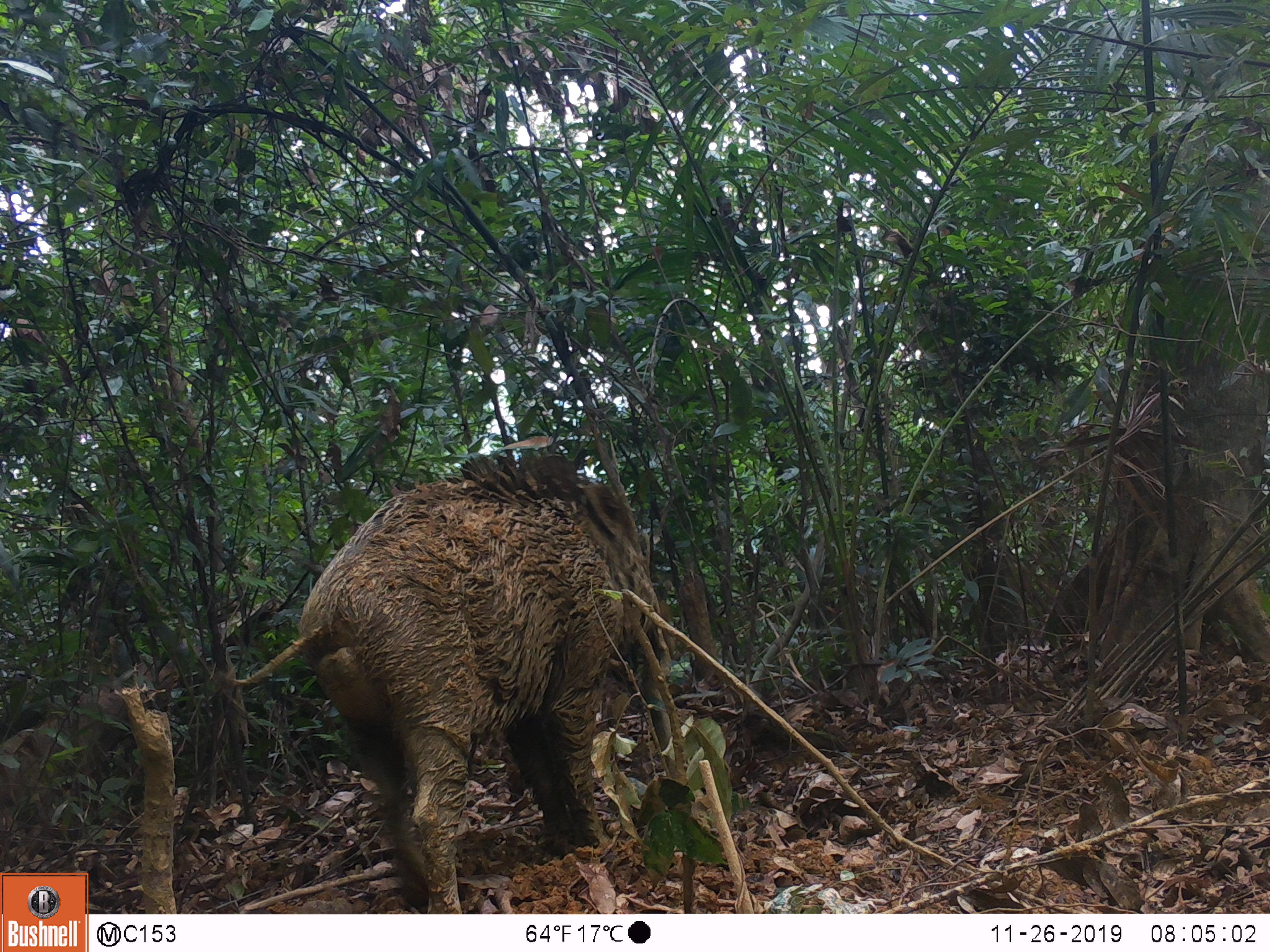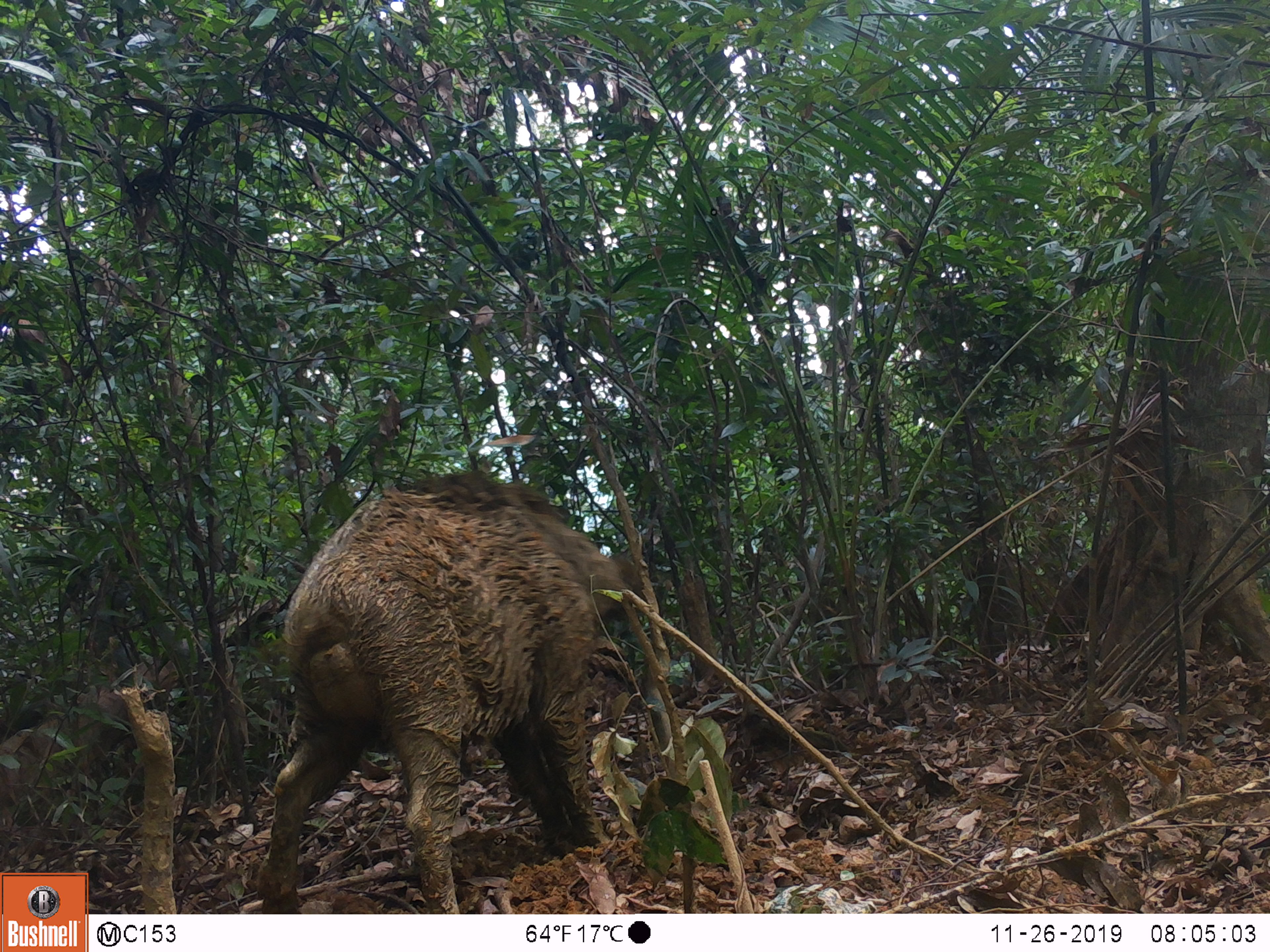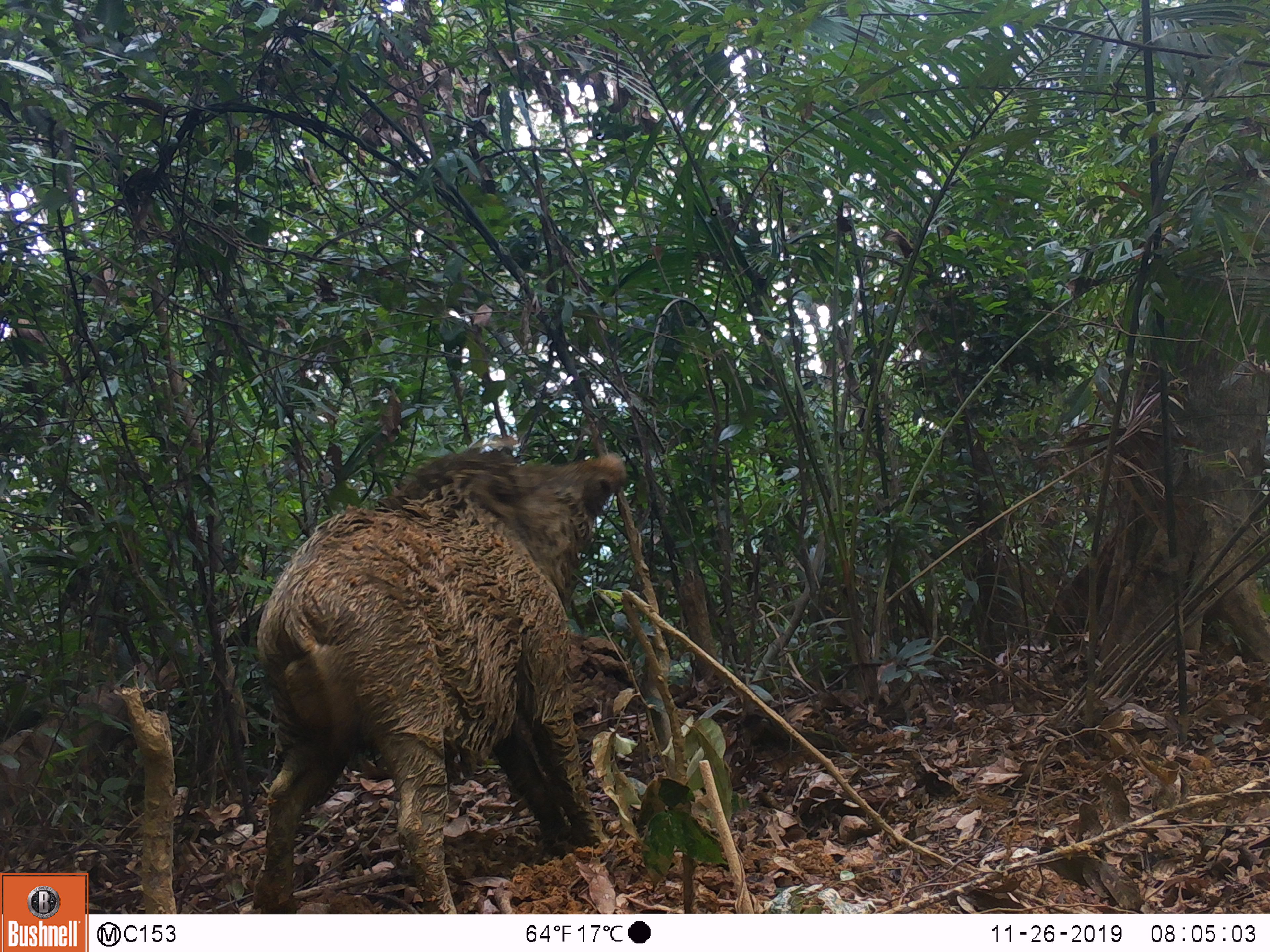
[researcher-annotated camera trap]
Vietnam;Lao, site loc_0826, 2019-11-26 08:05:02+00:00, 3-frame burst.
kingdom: Animalia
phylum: Chordata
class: Mammalia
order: Artiodactyla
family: Suidae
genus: Sus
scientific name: Sus scrofa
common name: eurasian wild pig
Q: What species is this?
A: Eurasian wild pig (Sus scrofa).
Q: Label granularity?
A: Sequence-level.